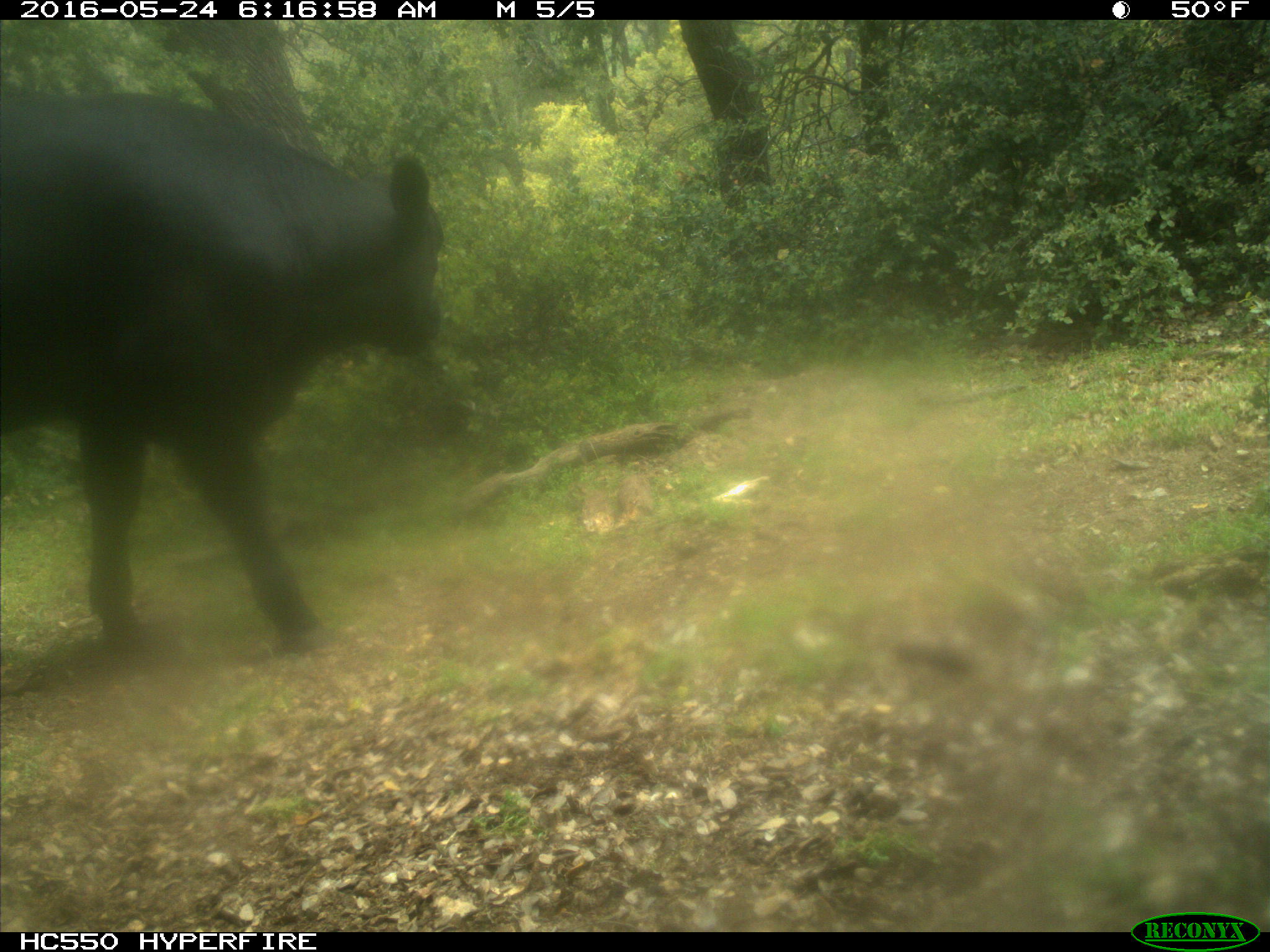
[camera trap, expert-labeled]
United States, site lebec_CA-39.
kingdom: Animalia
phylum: Chordata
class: Mammalia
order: Artiodactyla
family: Bovidae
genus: Bos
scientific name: Bos taurus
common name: domestic cow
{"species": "Bos taurus (domestic cow)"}